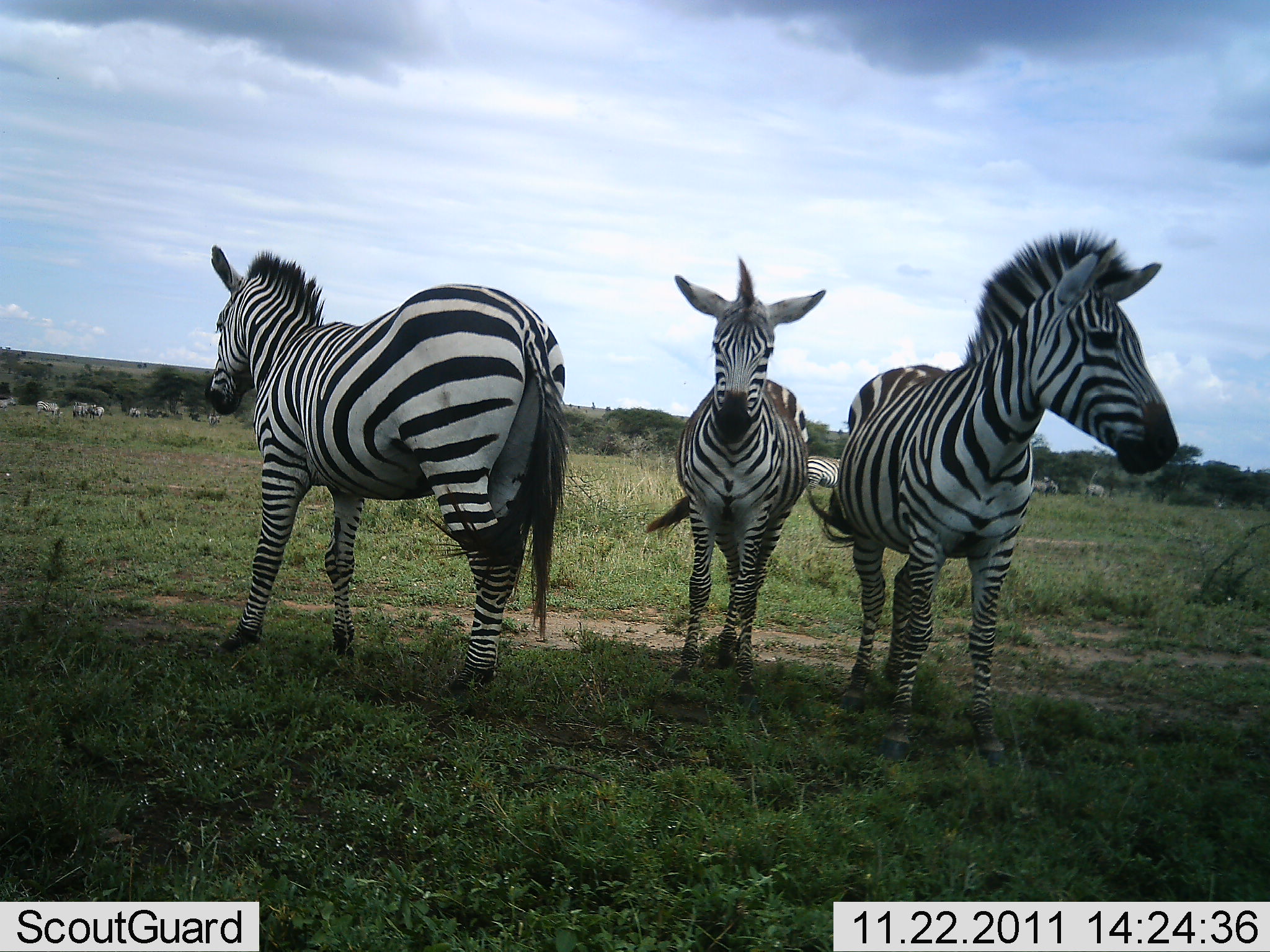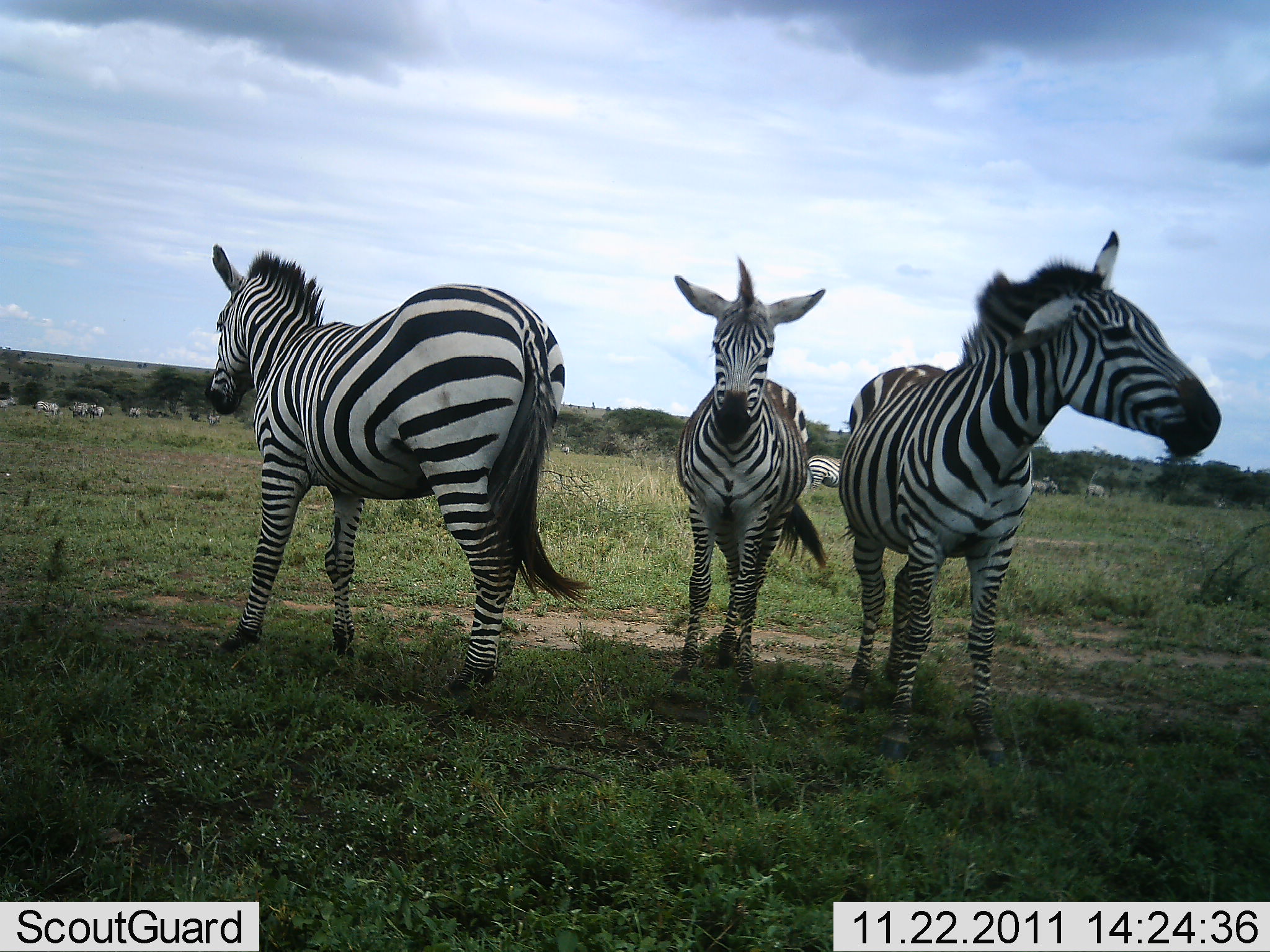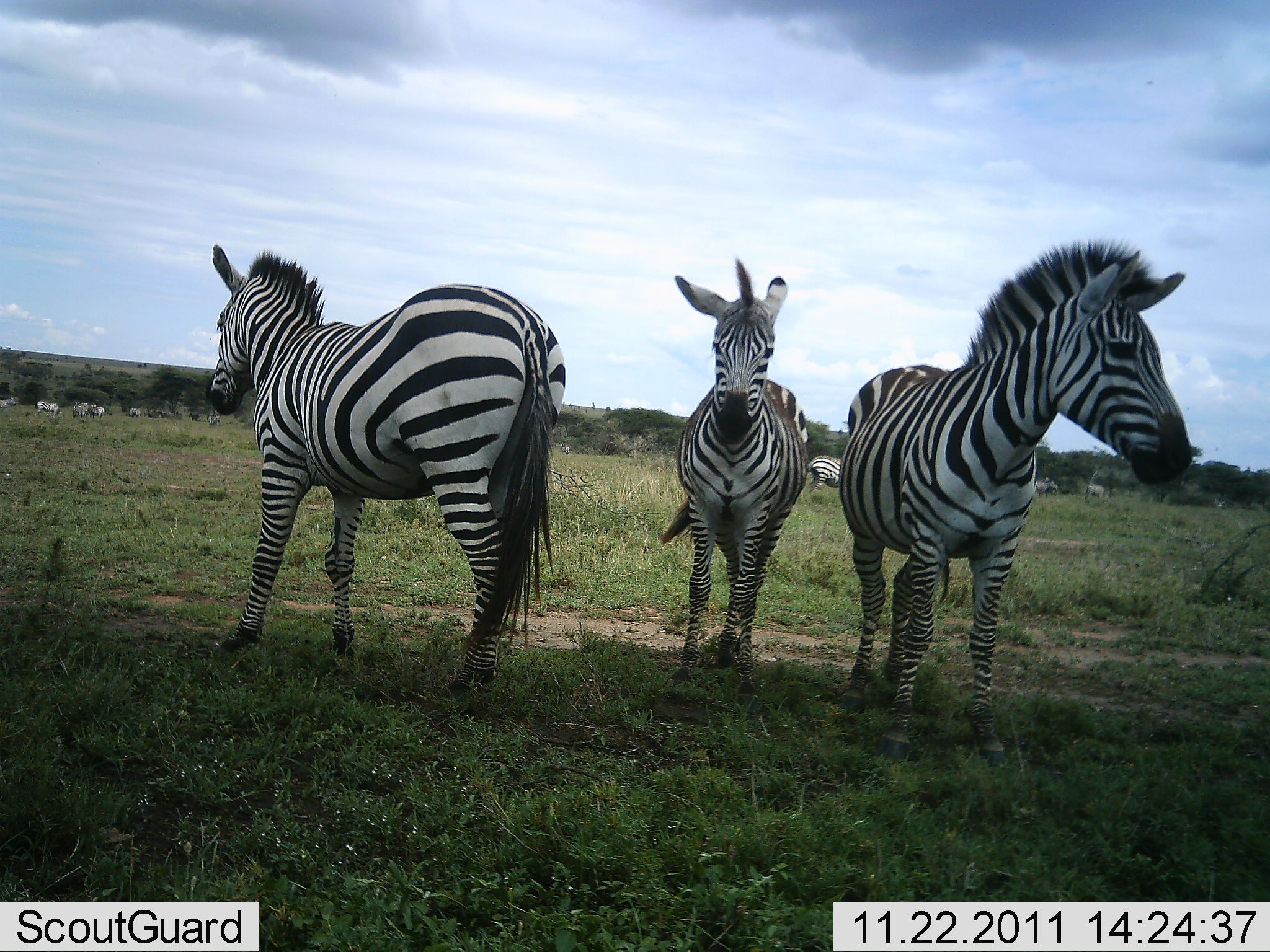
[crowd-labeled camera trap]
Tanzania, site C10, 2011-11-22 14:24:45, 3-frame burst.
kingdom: Animalia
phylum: Chordata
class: Mammalia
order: Perissodactyla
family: Equidae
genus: Equus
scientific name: Equus quagga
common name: plains zebra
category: zebra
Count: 3.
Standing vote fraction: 100%.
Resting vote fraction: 0%.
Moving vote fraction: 9%.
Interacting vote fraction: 0%.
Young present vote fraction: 9%.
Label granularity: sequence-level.